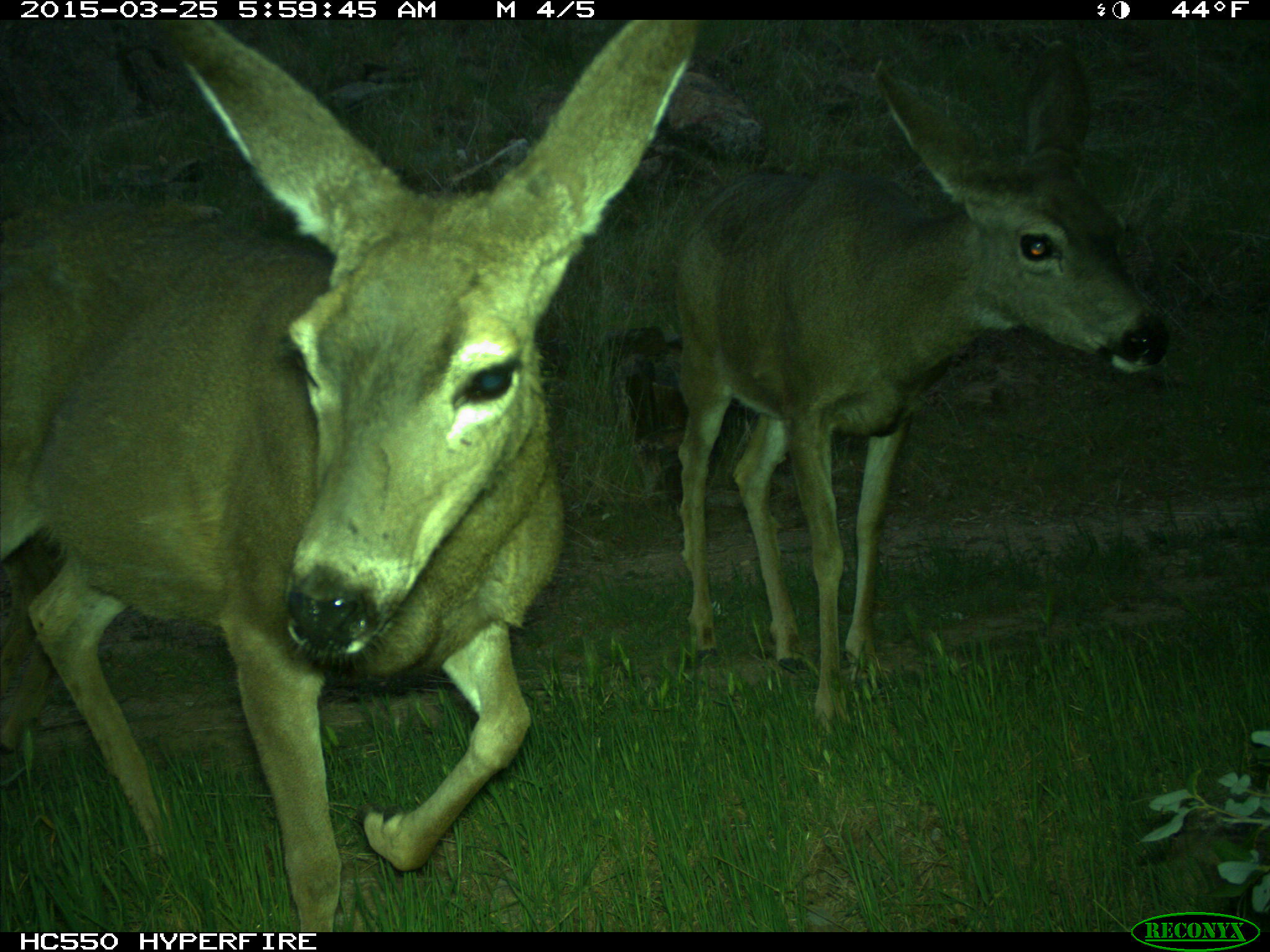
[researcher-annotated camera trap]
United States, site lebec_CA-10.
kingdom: Animalia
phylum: Chordata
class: Mammalia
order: Artiodactyla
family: Cervidae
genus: Odocoileus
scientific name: Odocoileus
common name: deer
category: unidentified deer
Unidentified deer (deer) (Odocoileus).